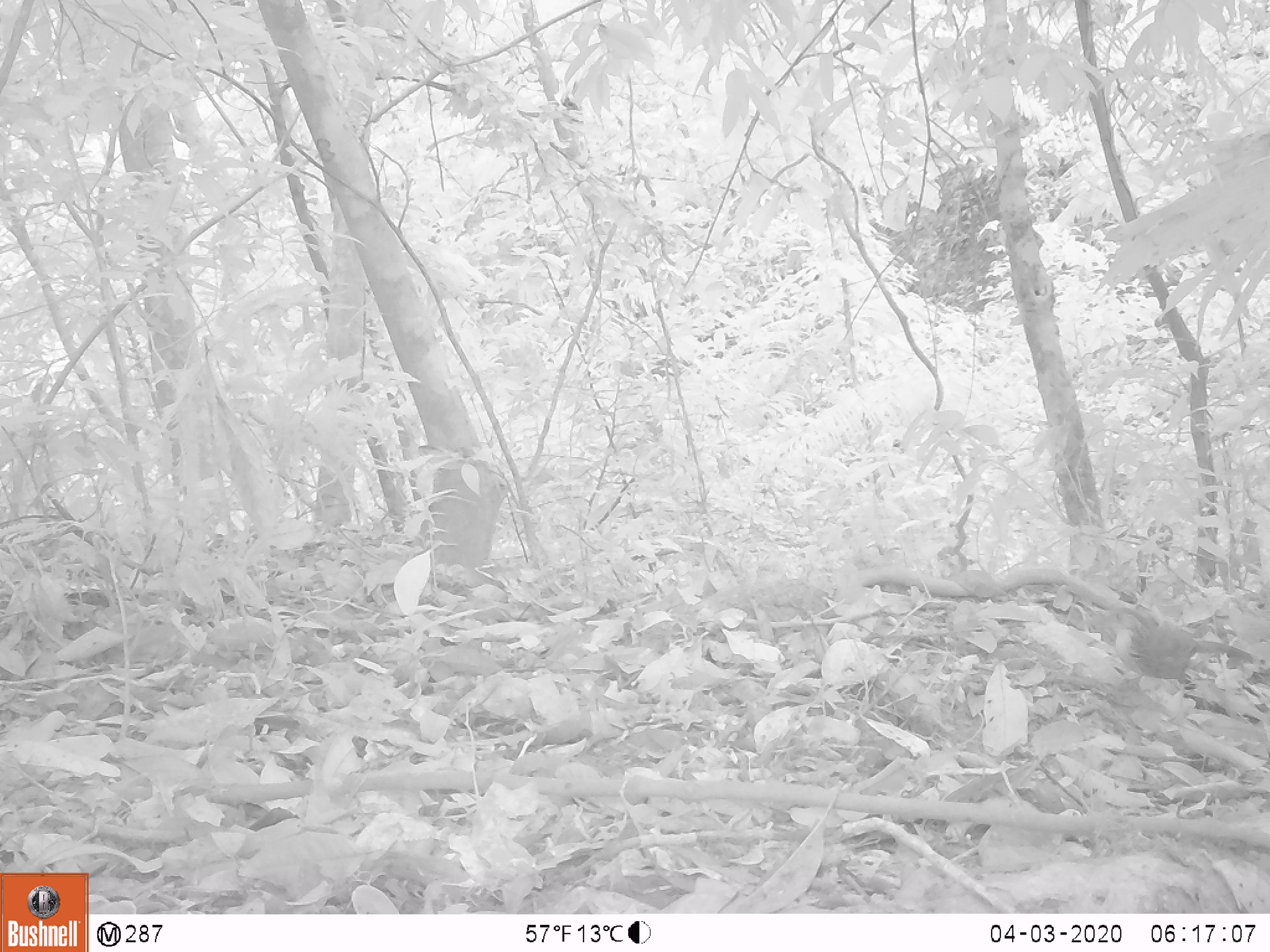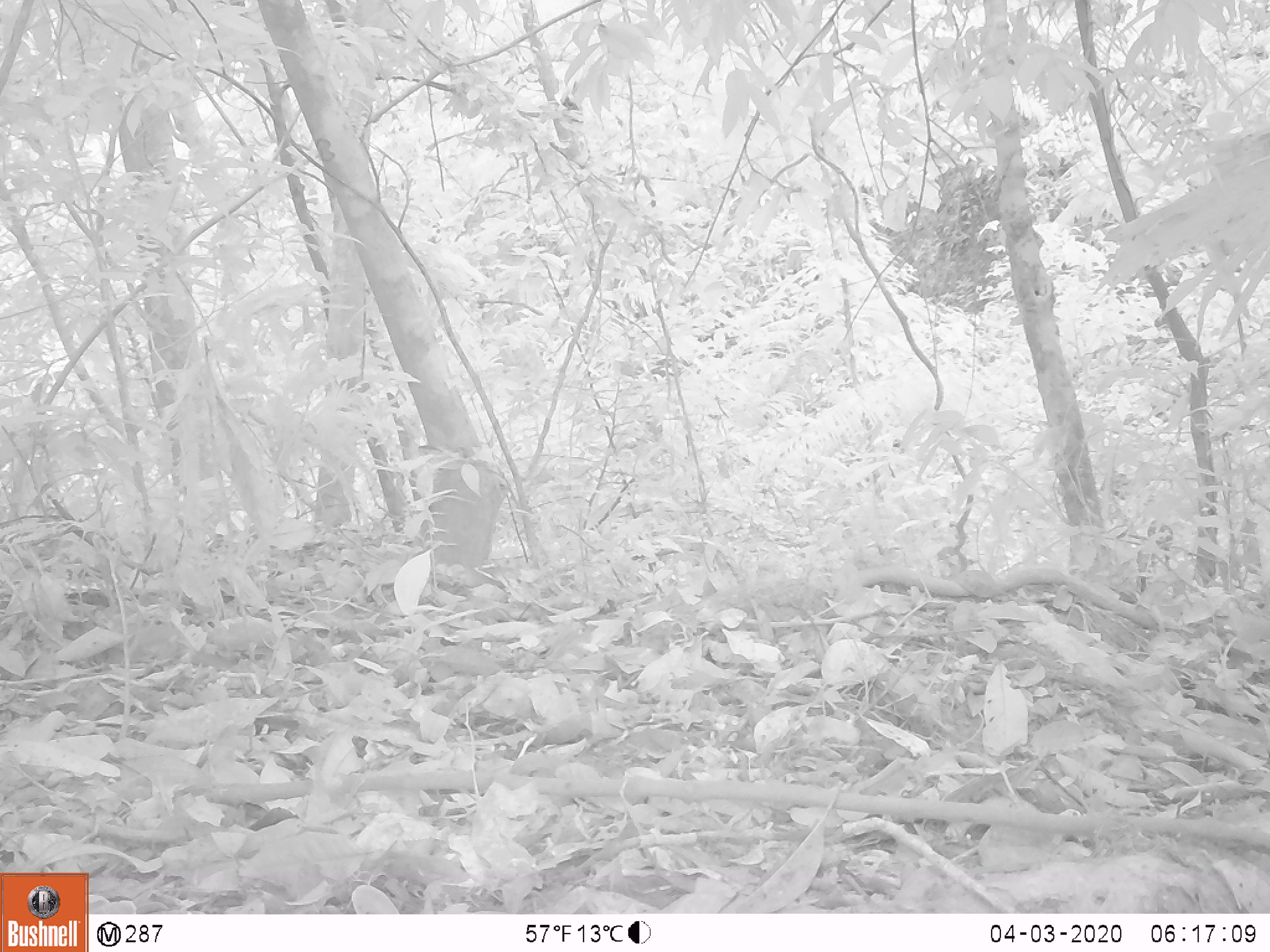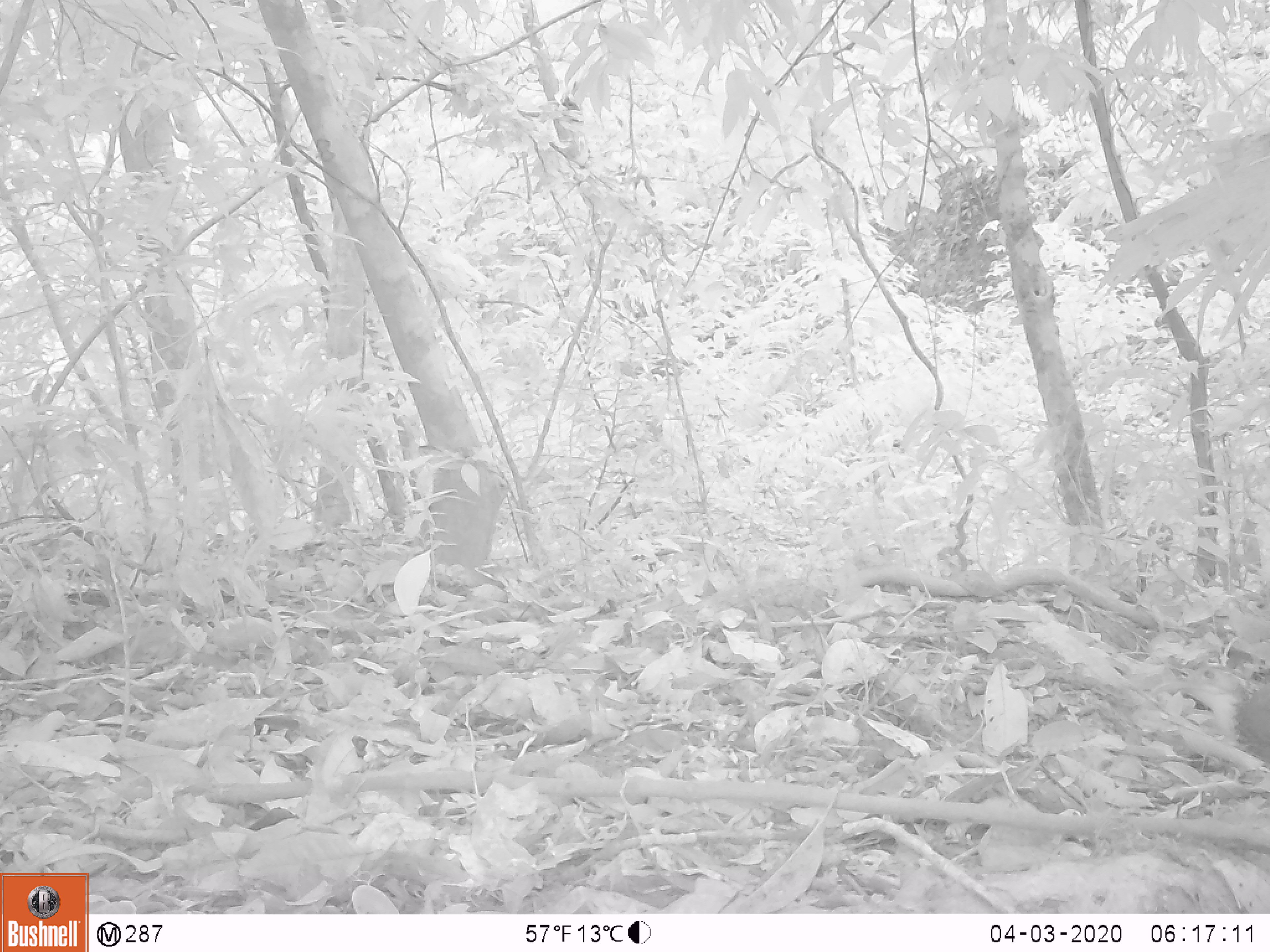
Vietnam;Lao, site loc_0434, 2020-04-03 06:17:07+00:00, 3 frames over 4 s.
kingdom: Animalia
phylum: Chordata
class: Aves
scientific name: Aves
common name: bird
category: unidentified bird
Unidentified bird (bird) (Aves). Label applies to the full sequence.